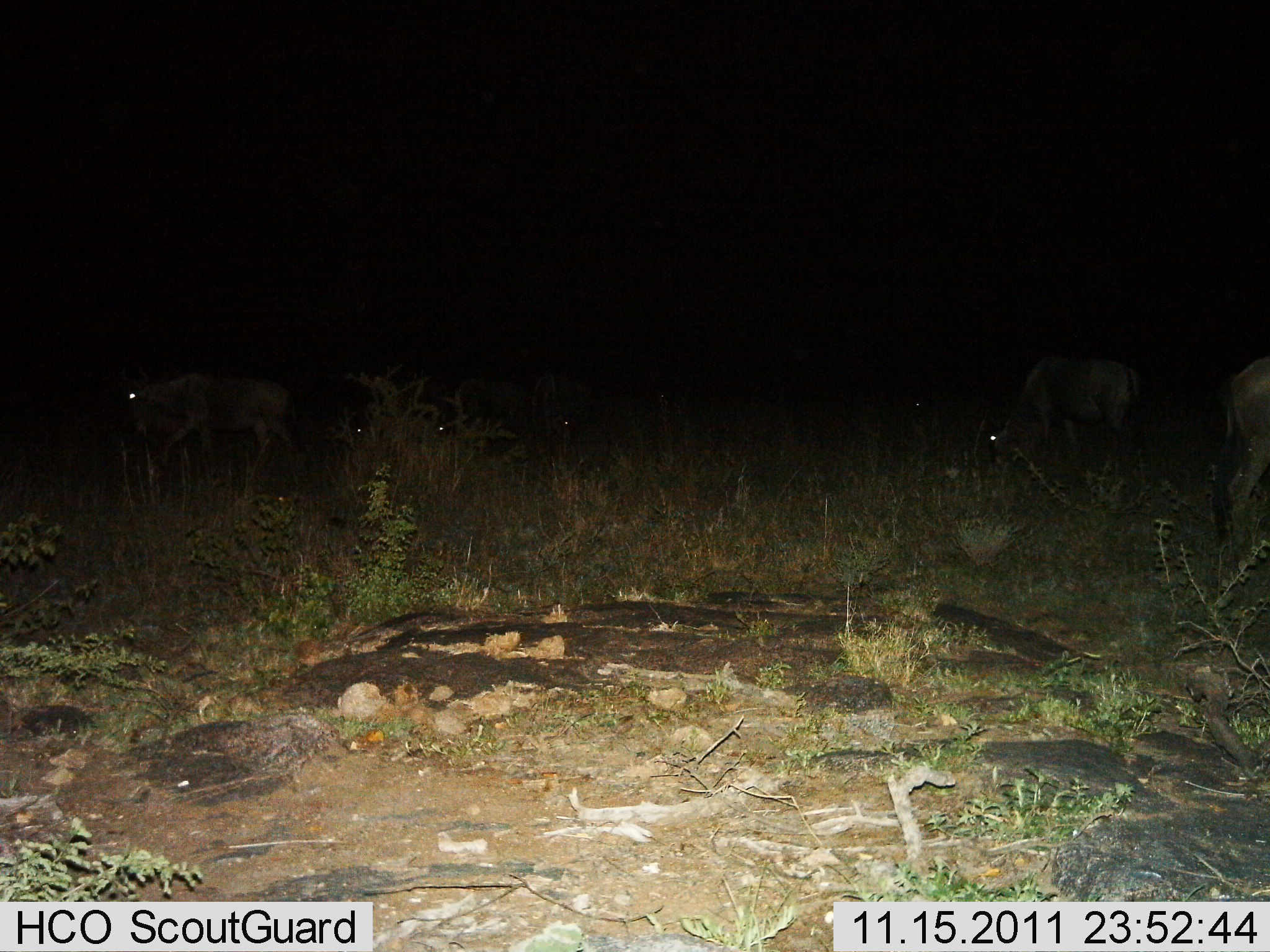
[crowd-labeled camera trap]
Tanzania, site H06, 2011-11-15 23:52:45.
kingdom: Animalia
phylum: Chordata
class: Mammalia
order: Artiodactyla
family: Bovidae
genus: Connochaetes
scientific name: Connochaetes taurinus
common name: blue wildebeest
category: wildebeest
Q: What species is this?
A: Wildebeest (blue wildebeest) (Connochaetes taurinus).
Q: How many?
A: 6.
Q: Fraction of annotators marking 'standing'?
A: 50%.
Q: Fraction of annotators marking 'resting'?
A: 0%.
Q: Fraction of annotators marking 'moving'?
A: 40%.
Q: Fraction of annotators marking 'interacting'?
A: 10%.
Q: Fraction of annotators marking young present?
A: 0%.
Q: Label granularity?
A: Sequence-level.